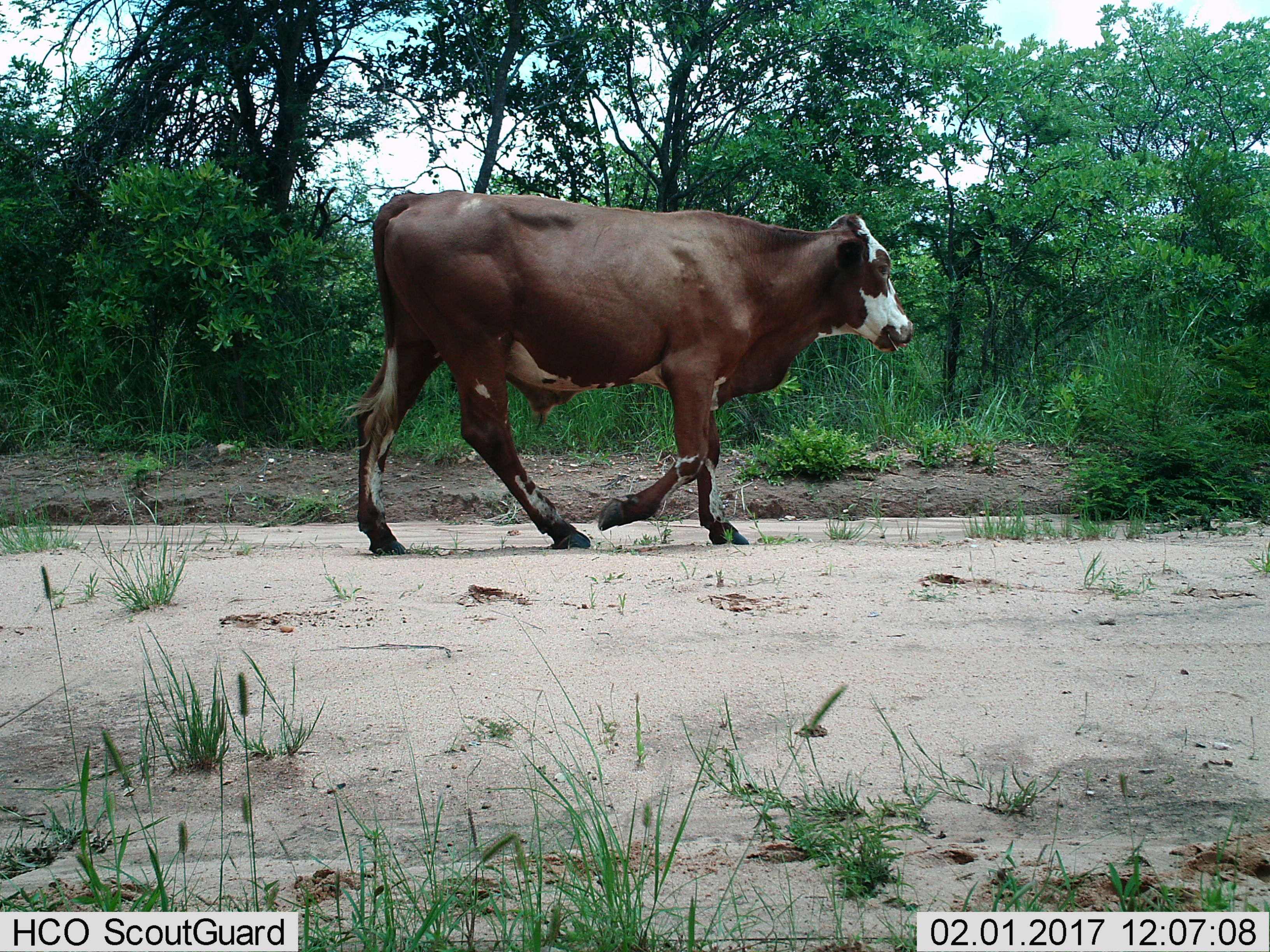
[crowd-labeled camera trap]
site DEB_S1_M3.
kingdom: Animalia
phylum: Chordata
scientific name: Vertebrata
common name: domestic animal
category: domesticanimal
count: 1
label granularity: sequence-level